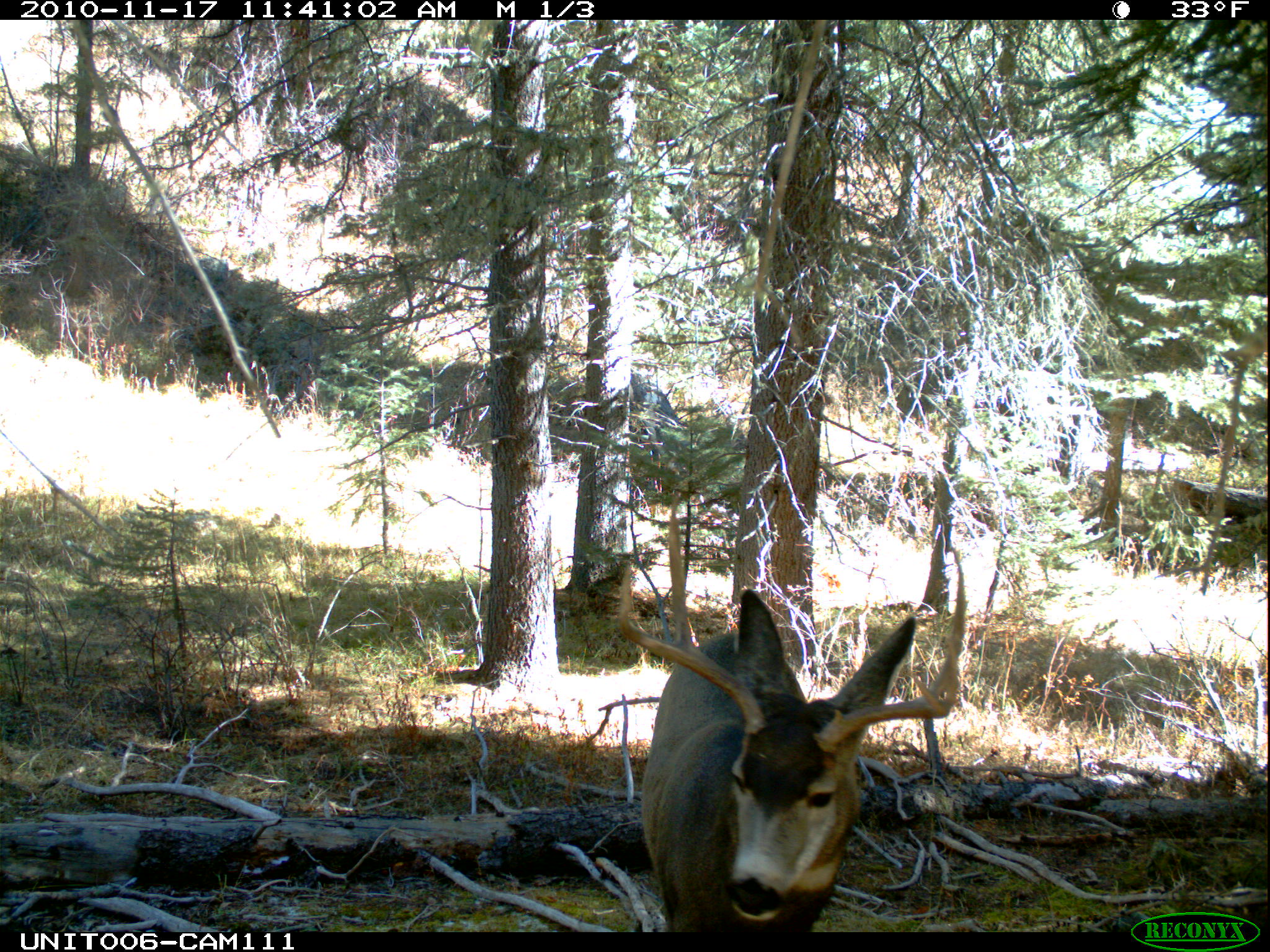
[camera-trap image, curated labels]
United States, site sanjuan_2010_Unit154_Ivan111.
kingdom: Animalia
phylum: Chordata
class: Mammalia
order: Artiodactyla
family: Cervidae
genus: Odocoileus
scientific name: Odocoileus hemionus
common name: mule deer